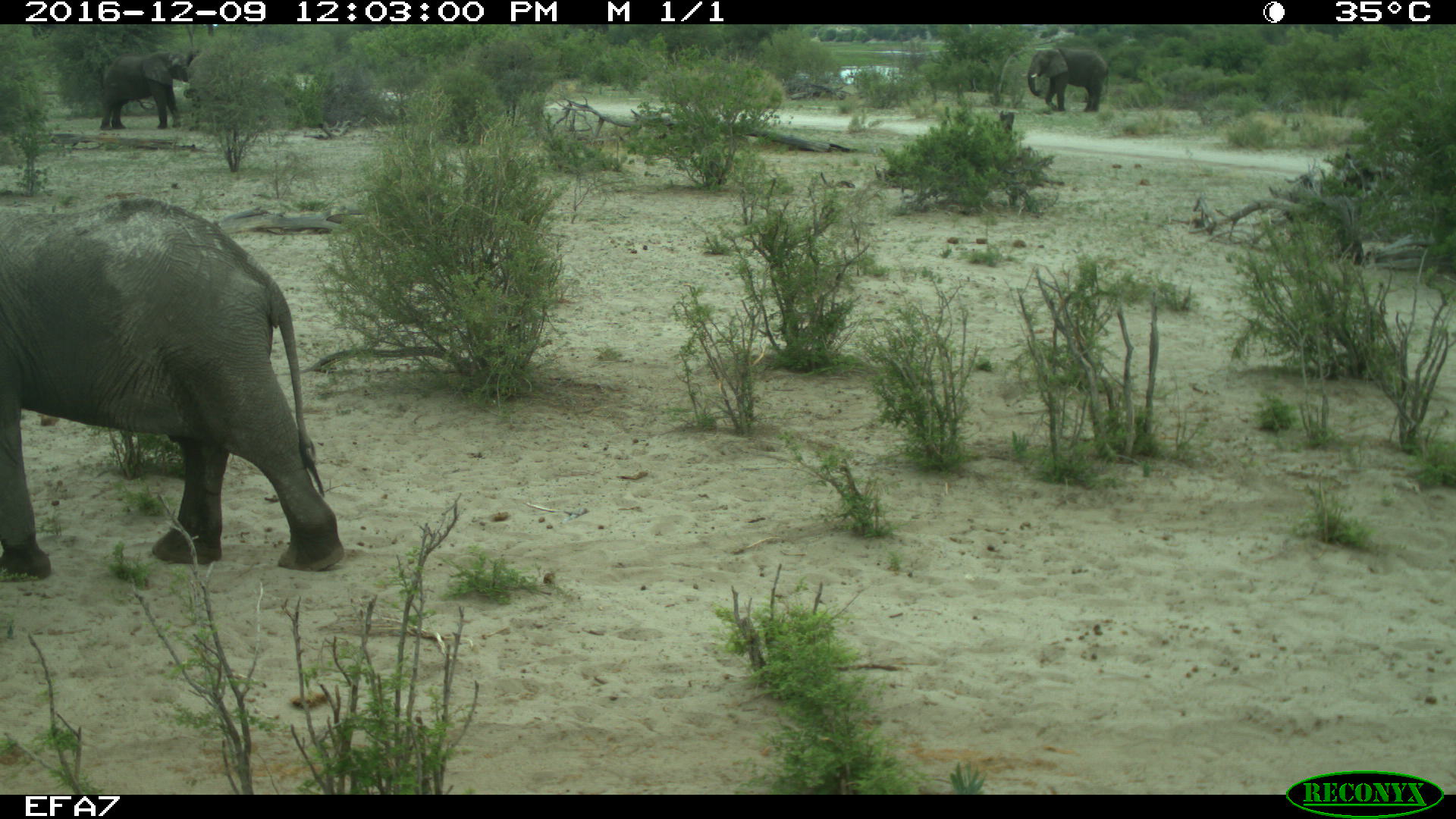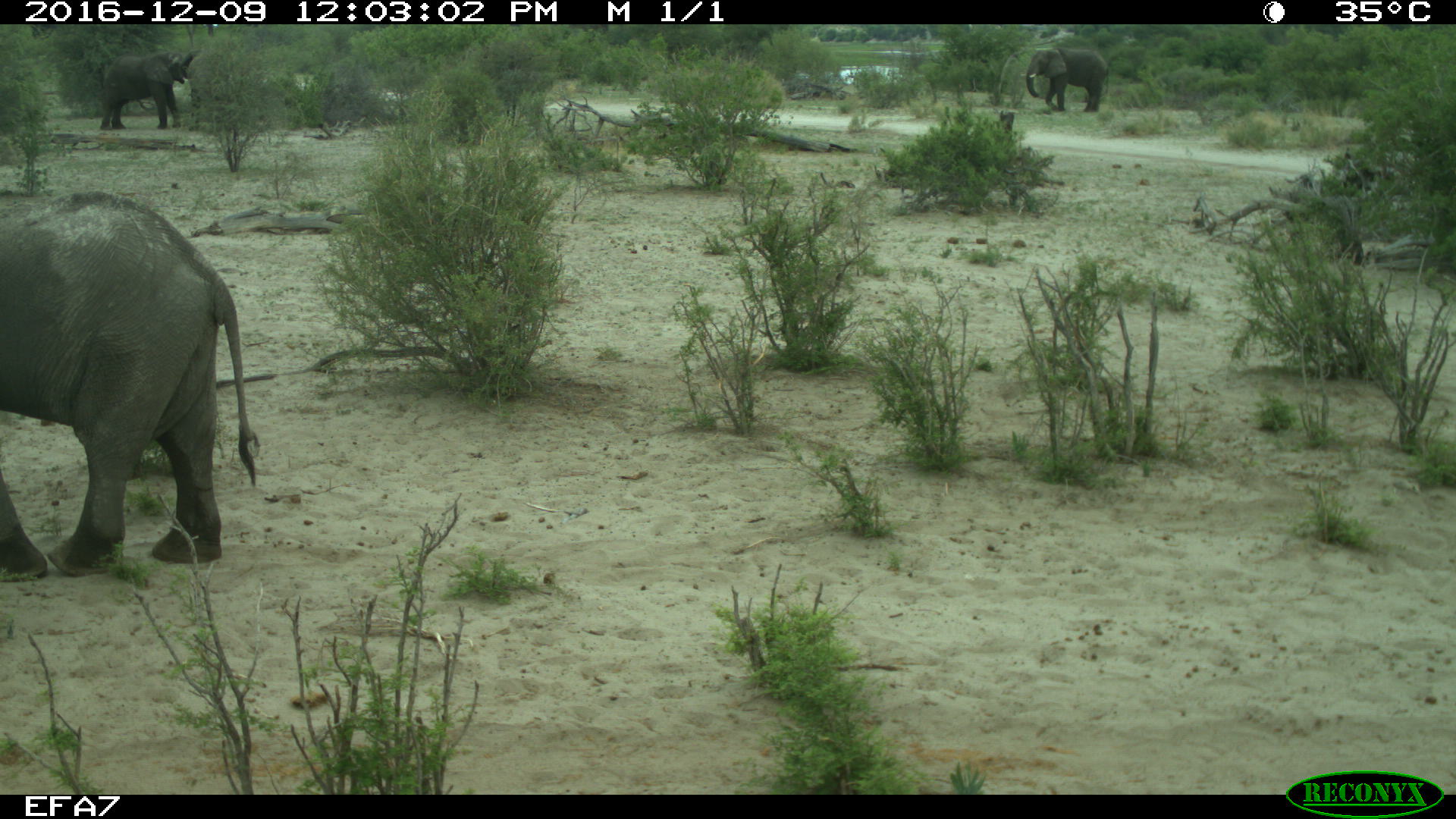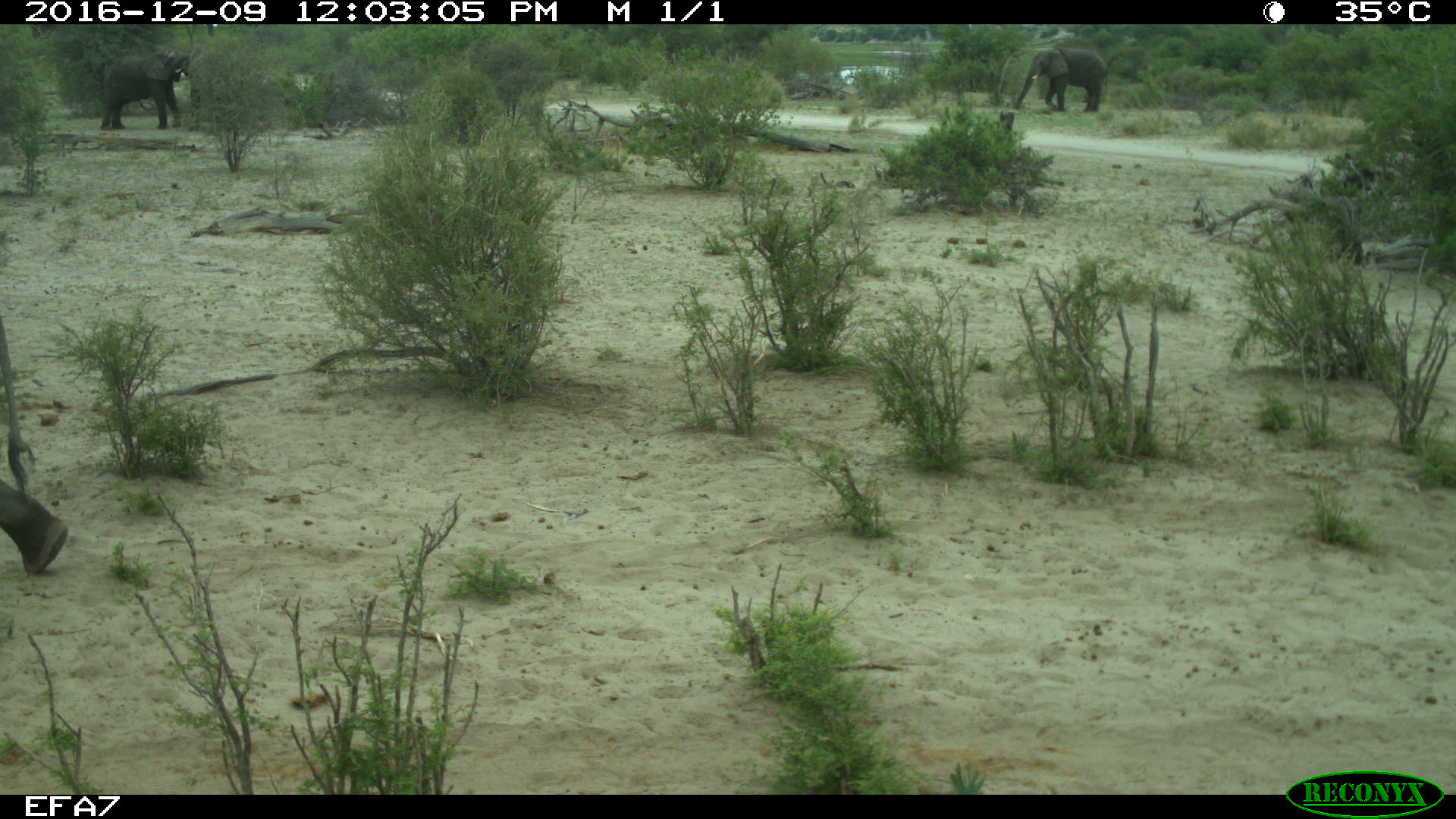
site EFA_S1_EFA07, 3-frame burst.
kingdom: Animalia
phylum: Chordata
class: Mammalia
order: Proboscidea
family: Elephantidae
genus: Loxodonta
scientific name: Loxodonta africana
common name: african bush elephant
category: elephant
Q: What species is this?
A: Elephant (african bush elephant) (Loxodonta africana).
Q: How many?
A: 3.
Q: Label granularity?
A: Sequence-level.